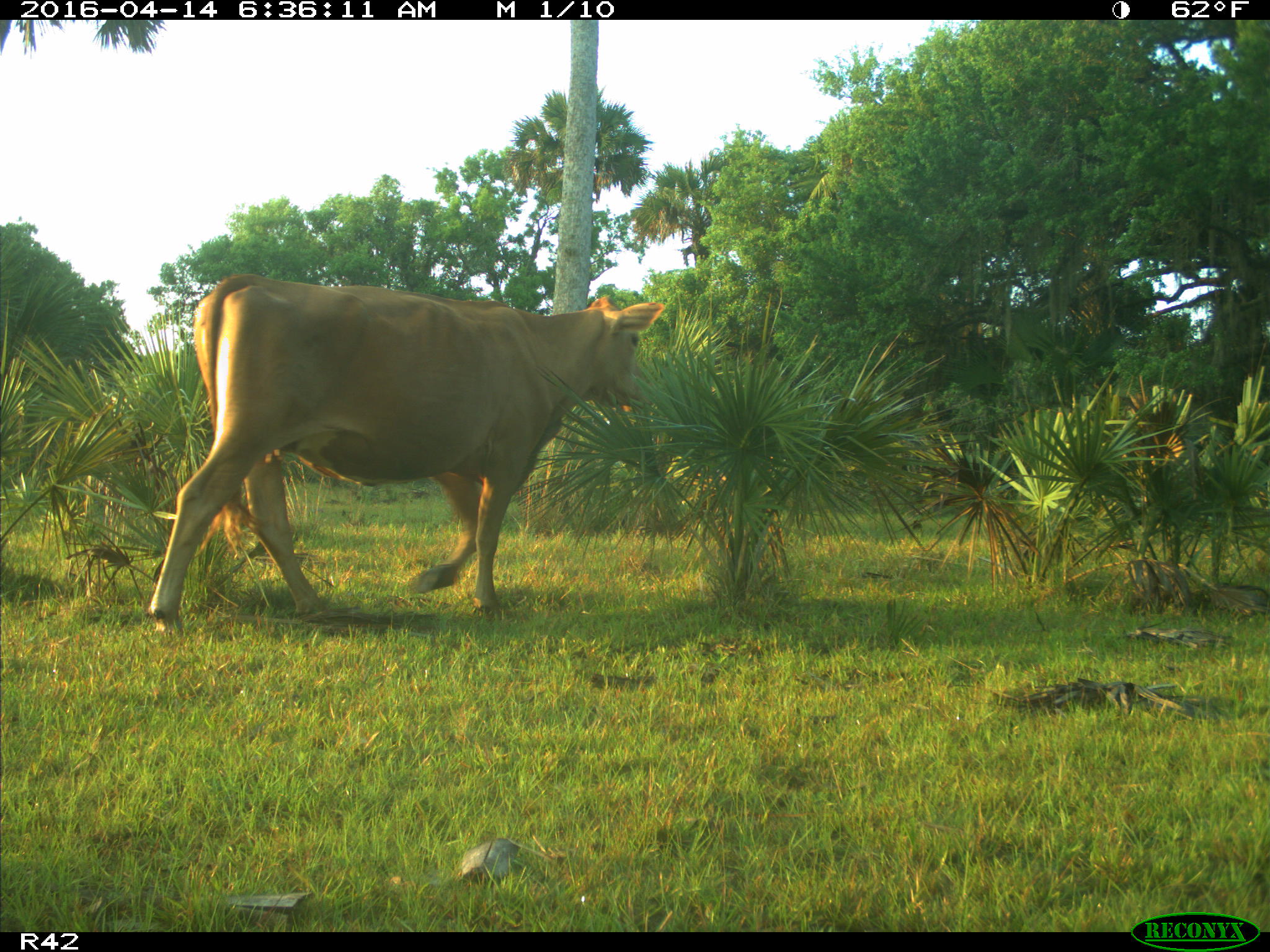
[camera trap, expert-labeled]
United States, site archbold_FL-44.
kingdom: Animalia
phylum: Chordata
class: Mammalia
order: Artiodactyla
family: Bovidae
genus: Bos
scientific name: Bos taurus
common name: domestic cow